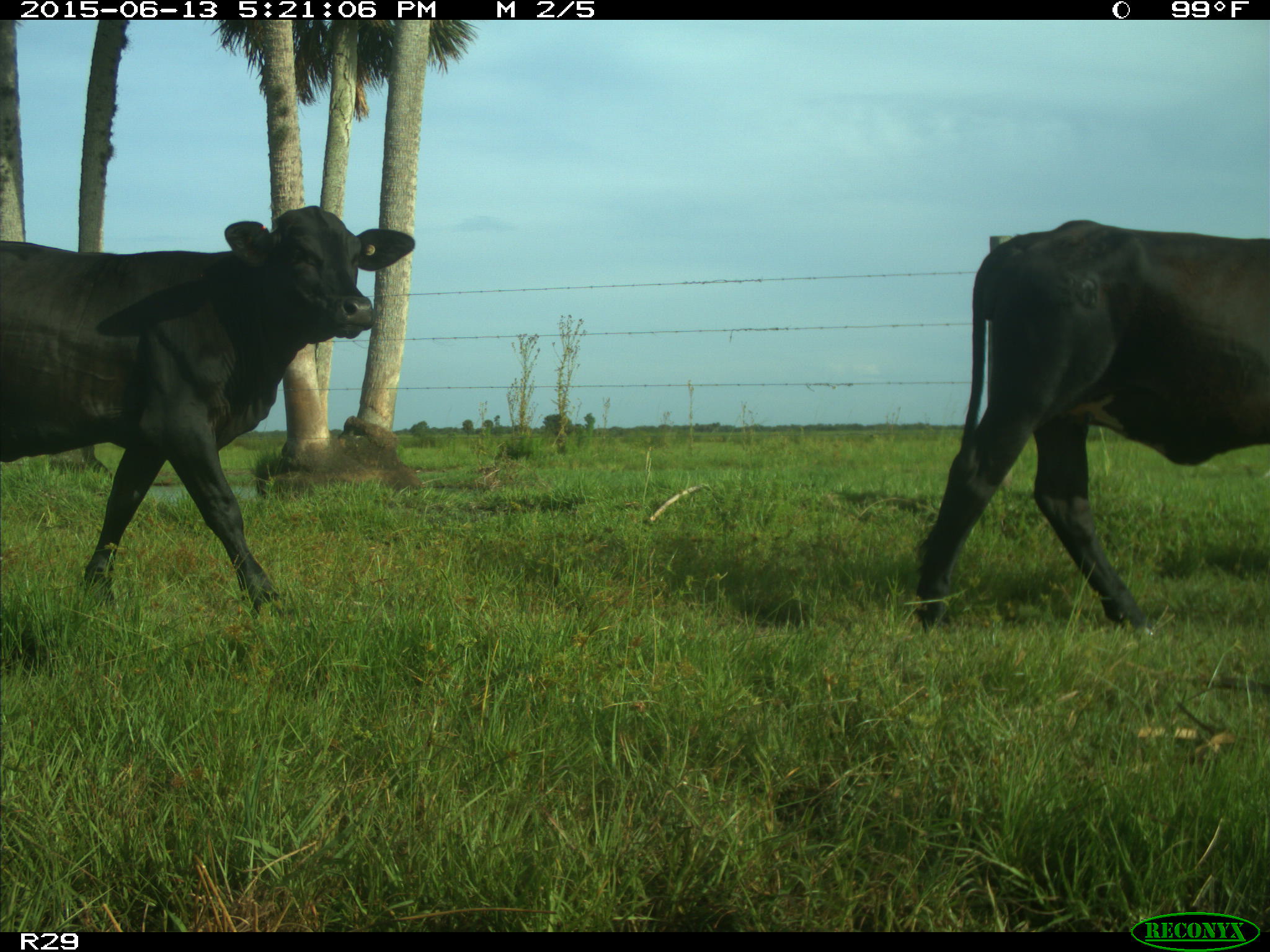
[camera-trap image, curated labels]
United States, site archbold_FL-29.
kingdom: Animalia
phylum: Chordata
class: Mammalia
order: Artiodactyla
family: Bovidae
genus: Bos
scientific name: Bos taurus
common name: domestic cow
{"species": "Bos taurus (domestic cow)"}